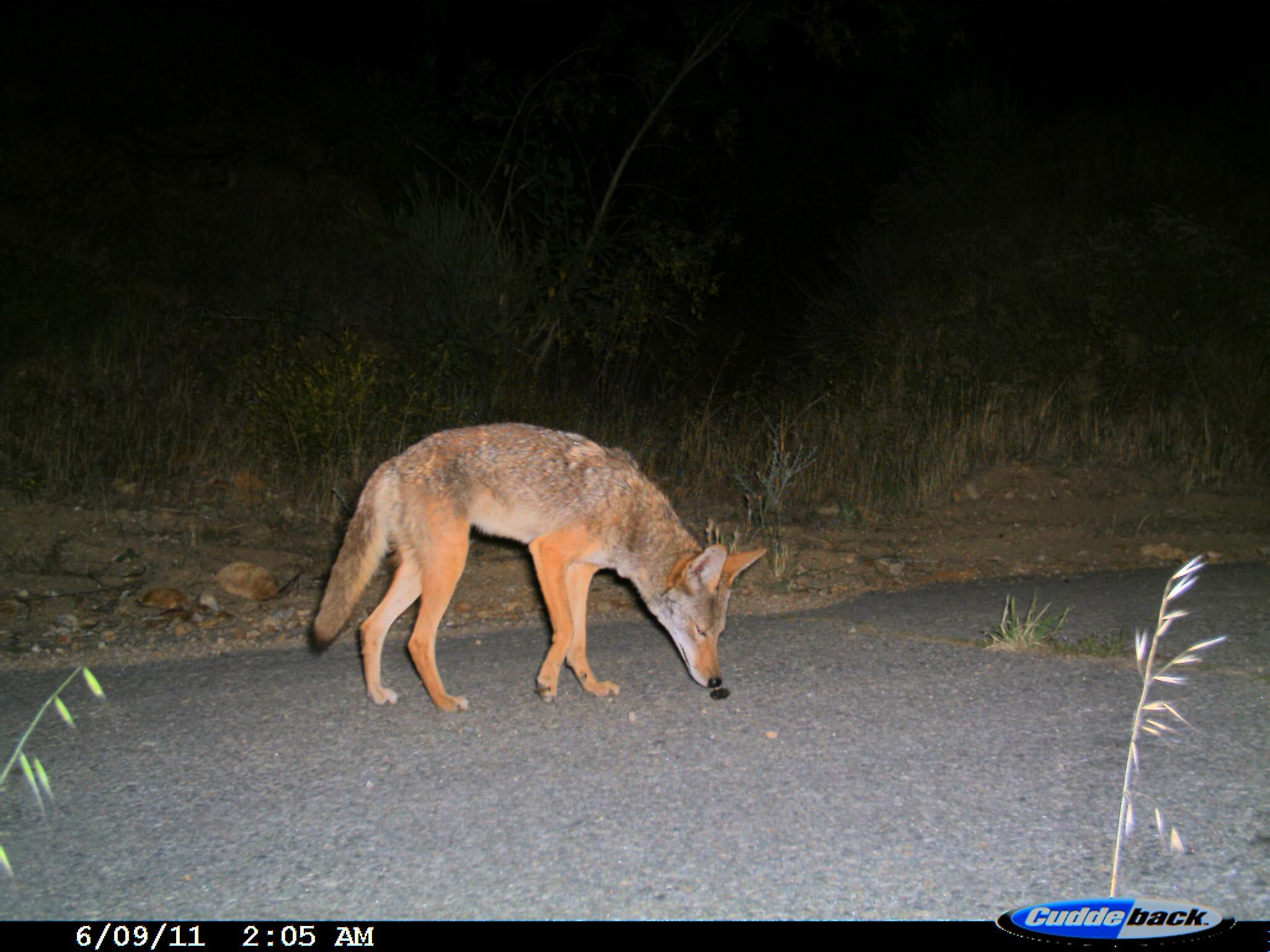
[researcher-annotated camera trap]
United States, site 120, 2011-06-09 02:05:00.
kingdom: Animalia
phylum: Chordata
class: Mammalia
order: Carnivora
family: Canidae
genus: Canis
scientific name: Canis latrans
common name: coyote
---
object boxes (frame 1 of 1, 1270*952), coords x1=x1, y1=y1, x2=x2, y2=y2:
coyote: x1=295, y1=413, x2=783, y2=728